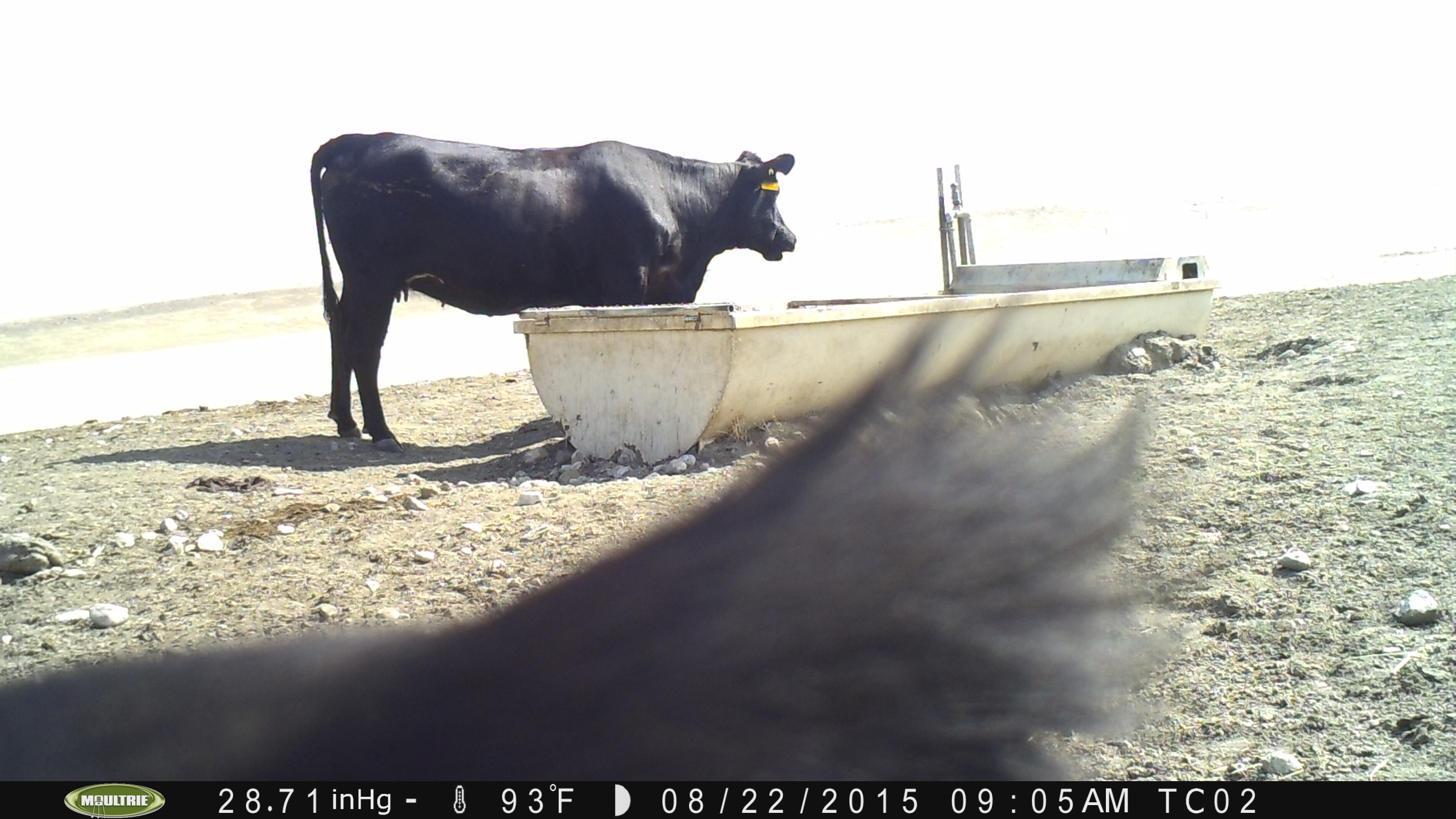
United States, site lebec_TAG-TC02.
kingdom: Animalia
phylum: Chordata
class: Mammalia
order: Artiodactyla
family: Bovidae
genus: Bos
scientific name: Bos taurus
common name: domestic cow